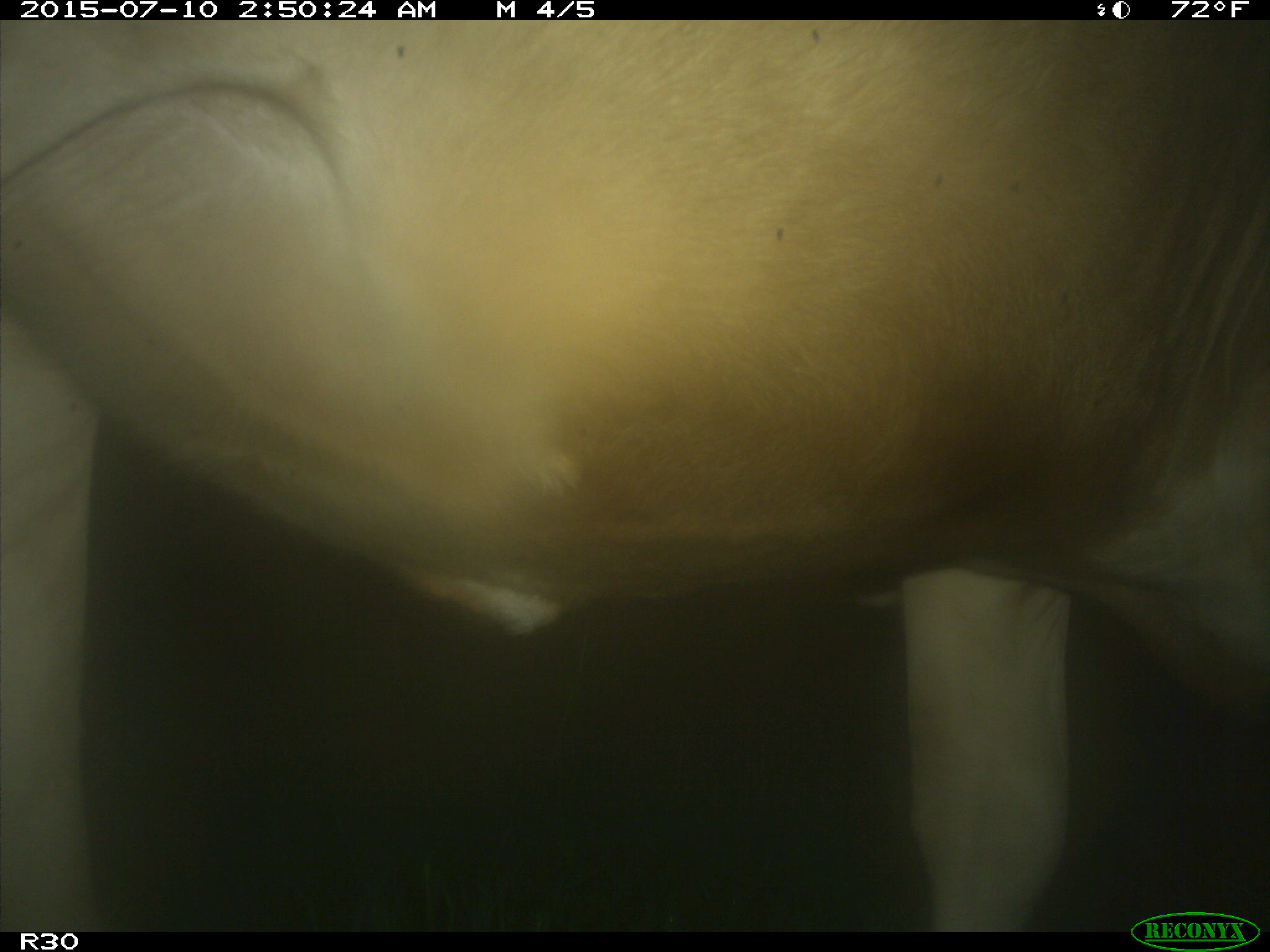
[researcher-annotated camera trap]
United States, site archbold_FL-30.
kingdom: Animalia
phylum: Chordata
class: Mammalia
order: Artiodactyla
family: Bovidae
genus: Bos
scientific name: Bos taurus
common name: domestic cow